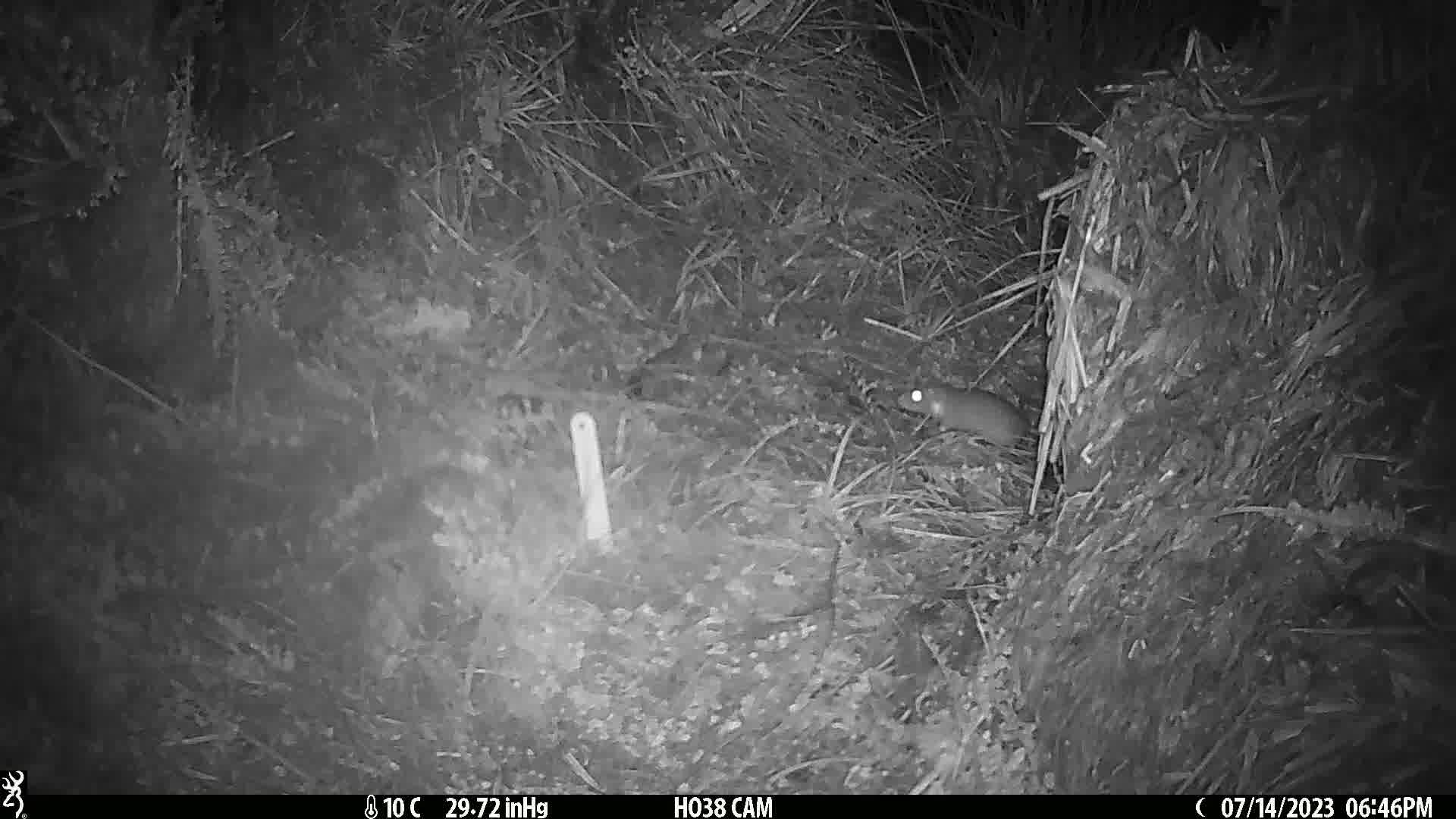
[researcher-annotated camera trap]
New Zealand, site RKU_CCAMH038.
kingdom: Animalia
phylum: Chordata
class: Mammalia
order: Rodentia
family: Muridae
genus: Rattus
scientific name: Rattus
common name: rat